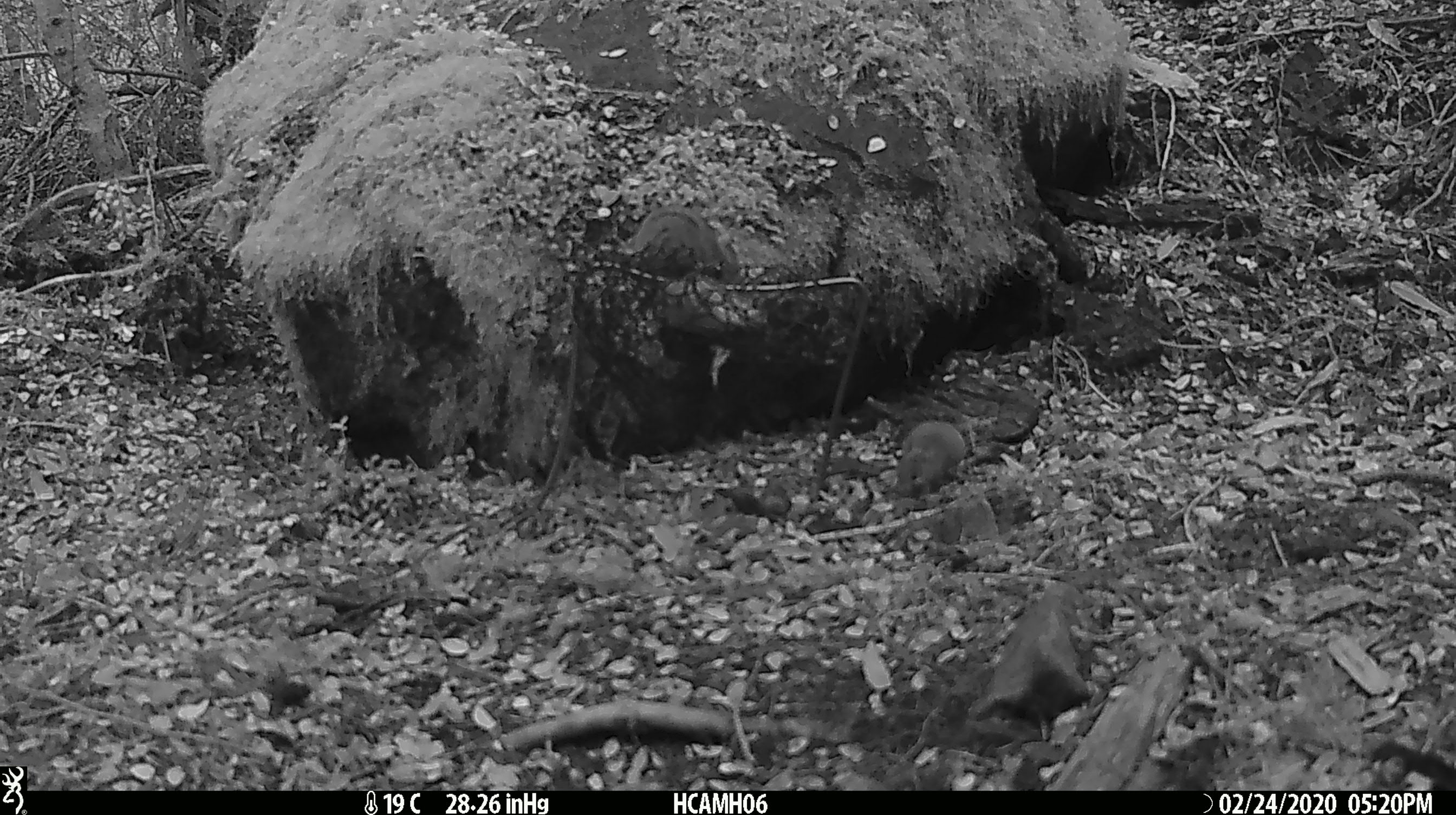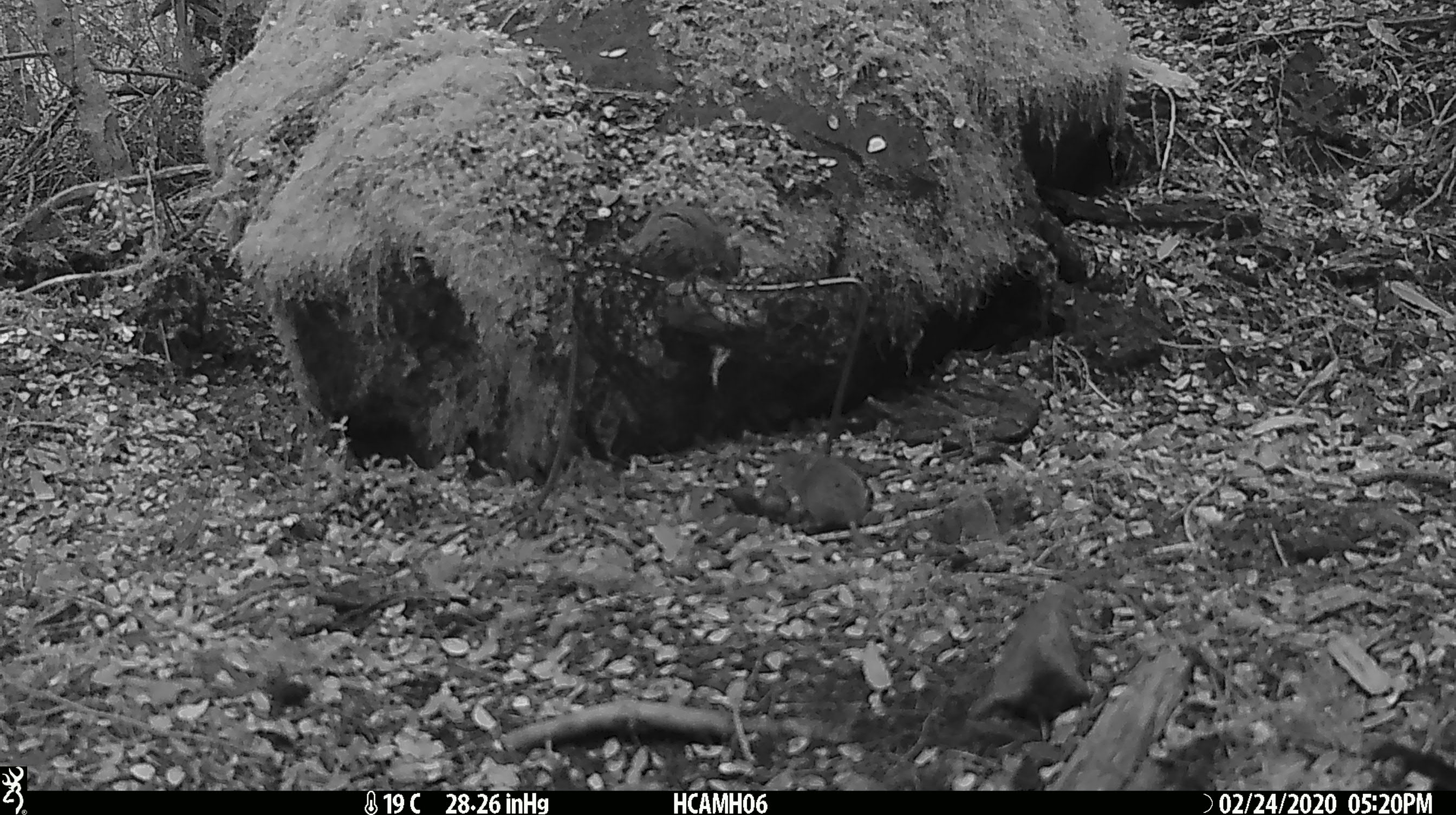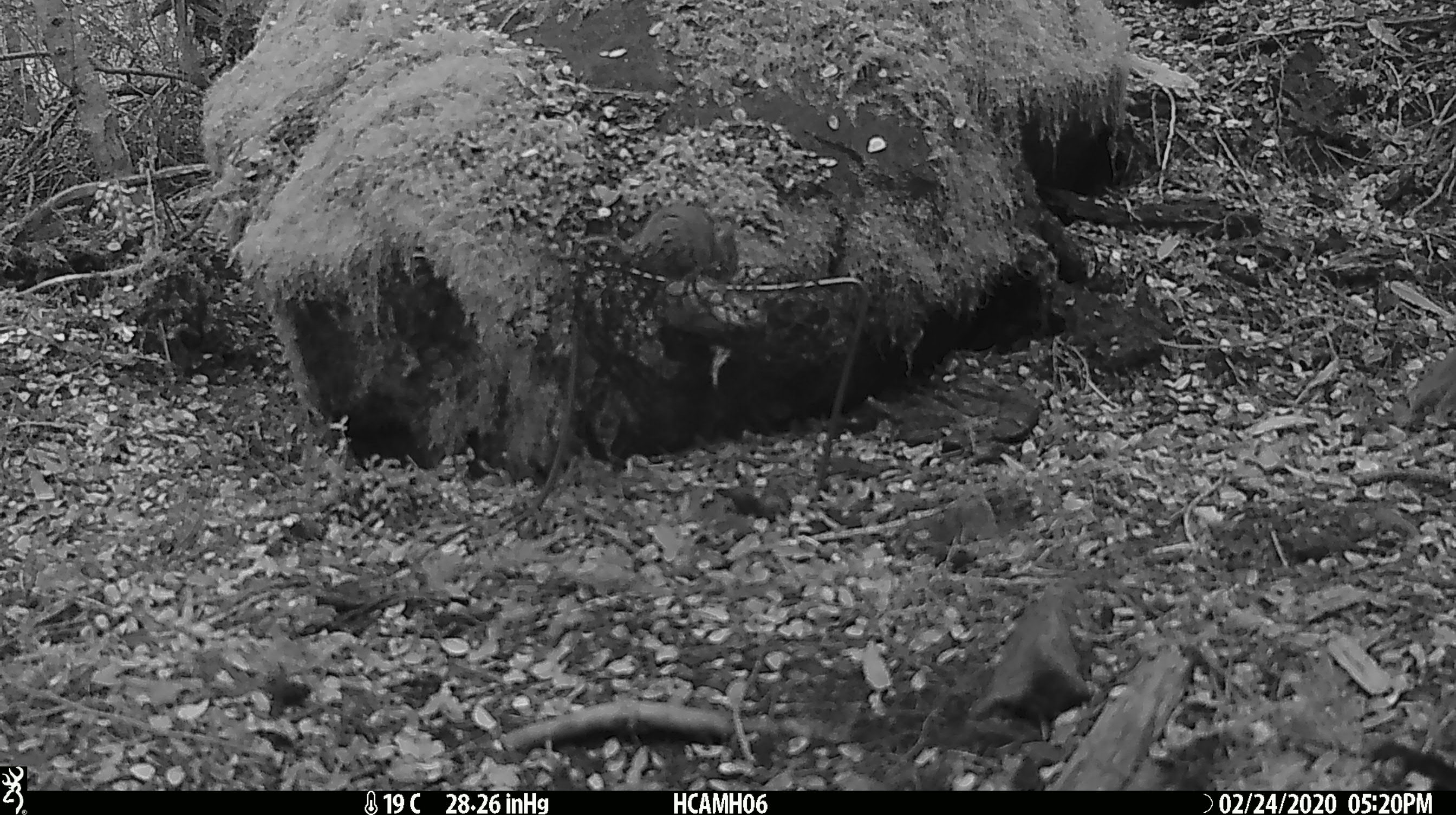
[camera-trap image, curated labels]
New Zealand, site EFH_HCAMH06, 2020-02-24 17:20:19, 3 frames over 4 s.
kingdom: Animalia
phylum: Chordata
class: Mammalia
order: Rodentia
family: Muridae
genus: Mus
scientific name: Mus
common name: mouse